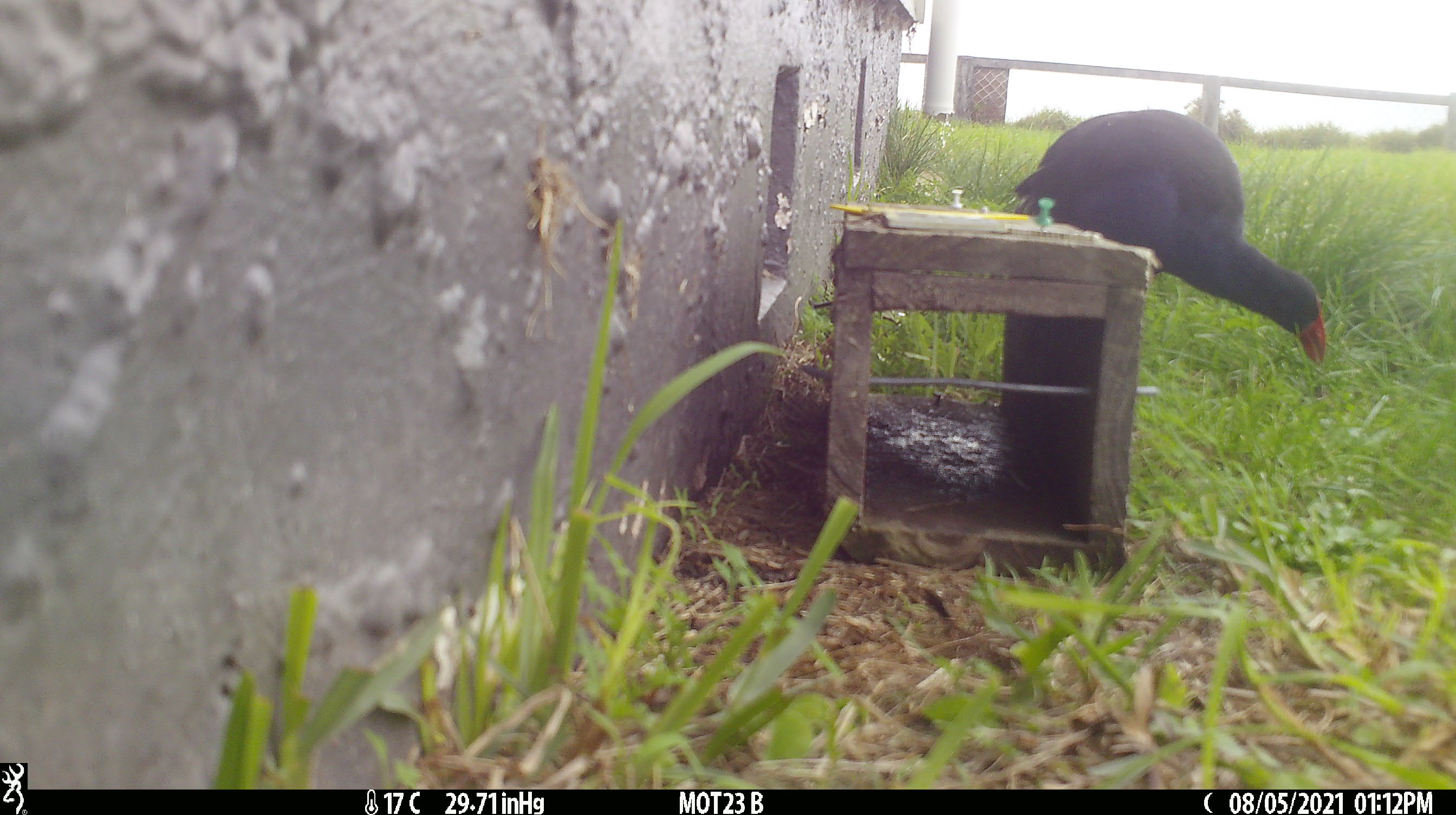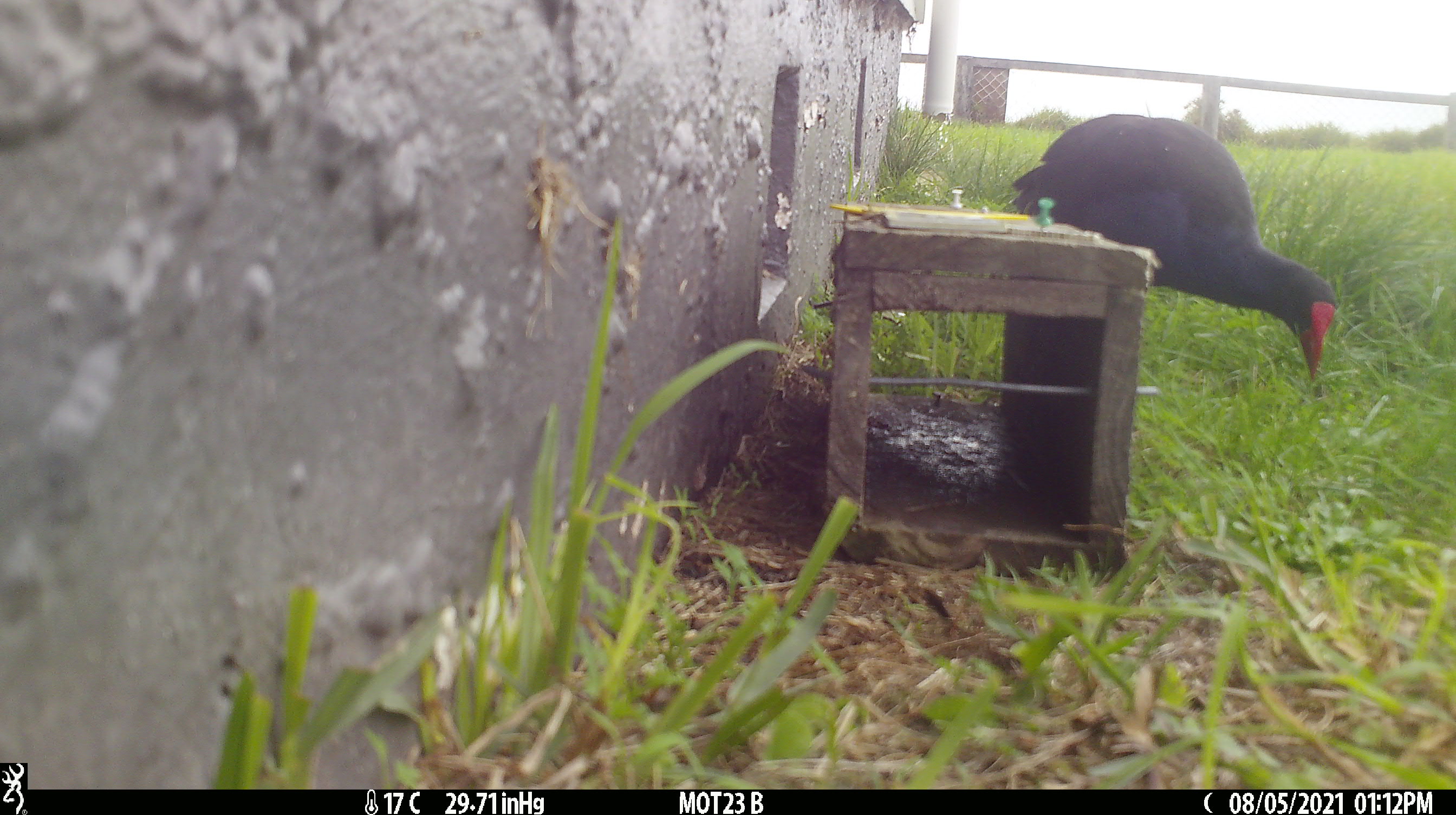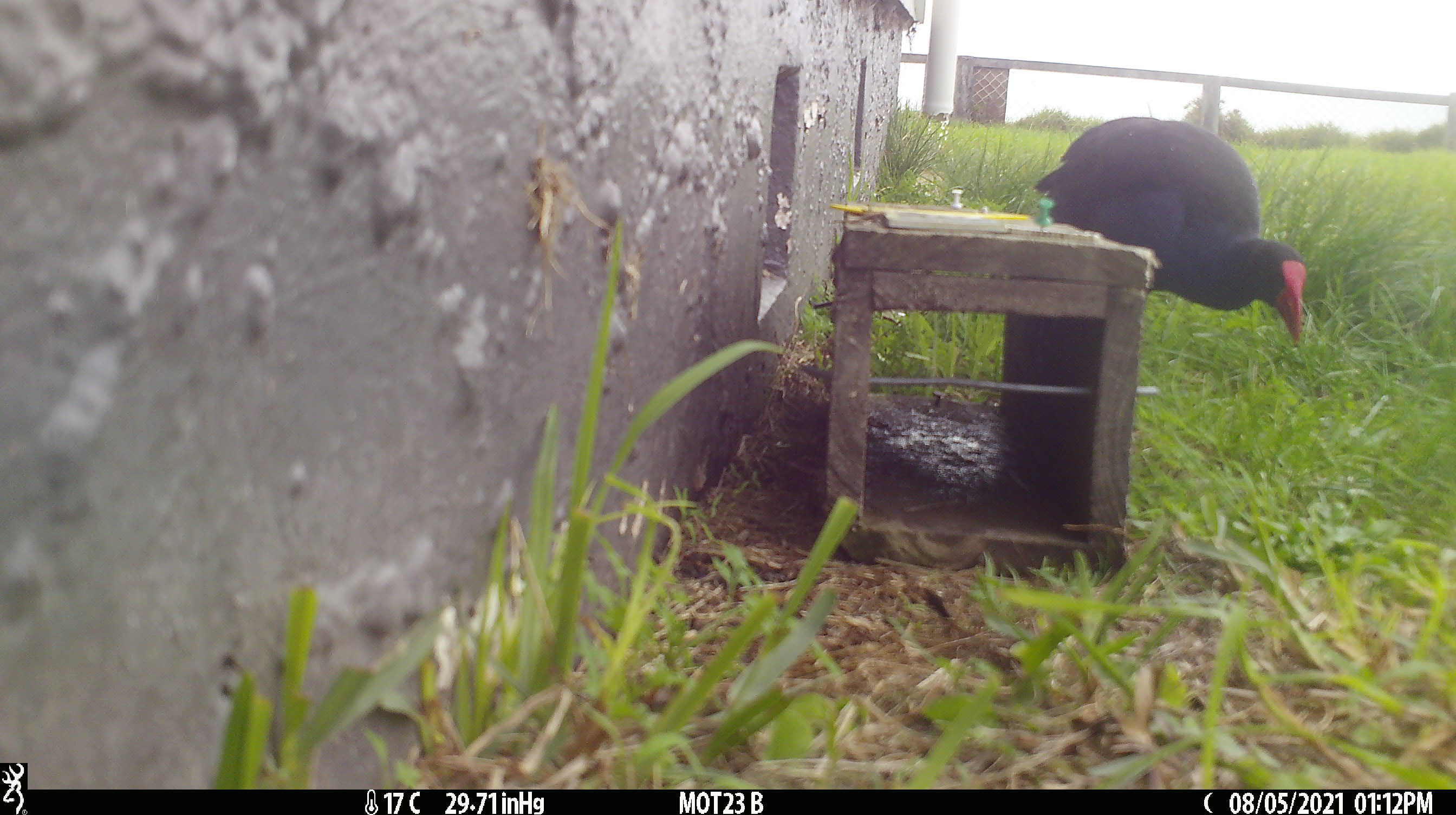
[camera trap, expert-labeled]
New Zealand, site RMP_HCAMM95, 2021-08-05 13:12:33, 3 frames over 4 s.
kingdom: Animalia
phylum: Chordata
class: Aves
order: Gruiformes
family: Rallidae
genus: Porphyrio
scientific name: Porphyrio melanotus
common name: australasian swamphen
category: pukeko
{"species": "pukeko (australasian swamphen) (Porphyrio melanotus)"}